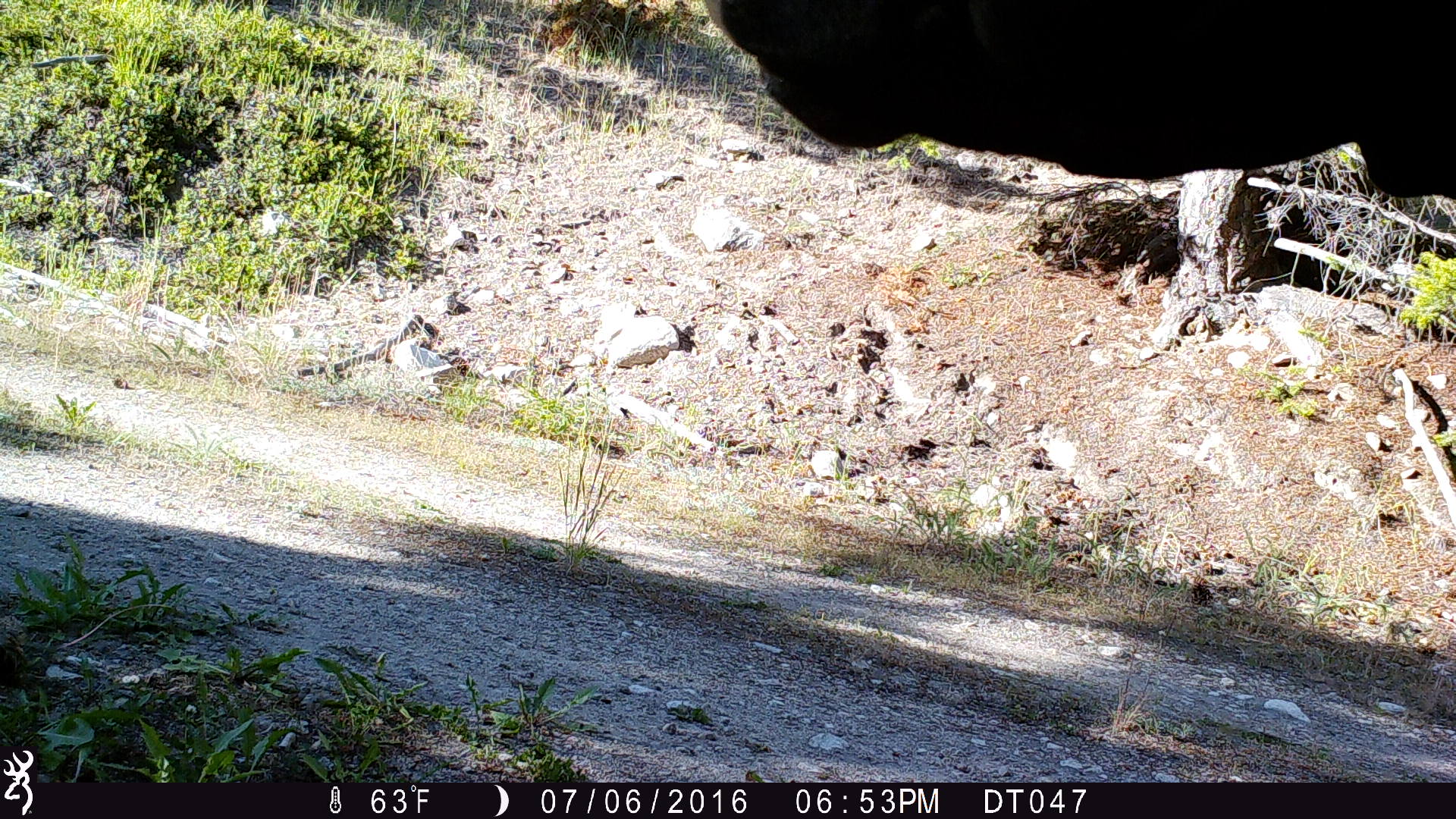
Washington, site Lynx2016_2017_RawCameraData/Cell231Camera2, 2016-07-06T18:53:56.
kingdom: Animalia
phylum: Chordata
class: Mammalia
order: Artiodactyla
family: Bovidae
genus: Bos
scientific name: Bos taurus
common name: domestic cattle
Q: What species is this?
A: Domestic cattle (Bos taurus).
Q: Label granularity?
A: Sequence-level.